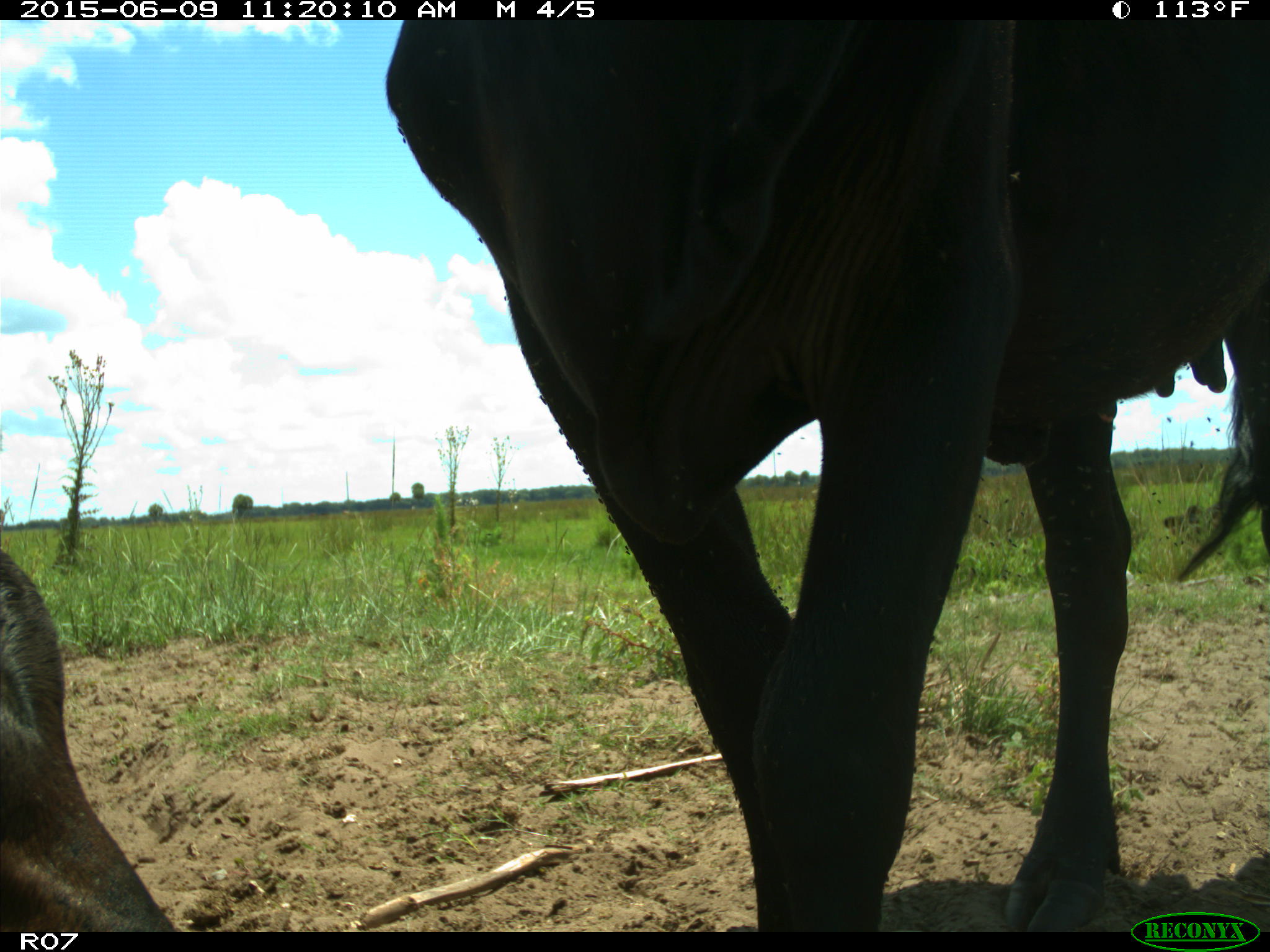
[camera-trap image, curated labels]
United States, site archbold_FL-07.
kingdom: Animalia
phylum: Chordata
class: Mammalia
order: Artiodactyla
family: Bovidae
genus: Bos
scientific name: Bos taurus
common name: domestic cow